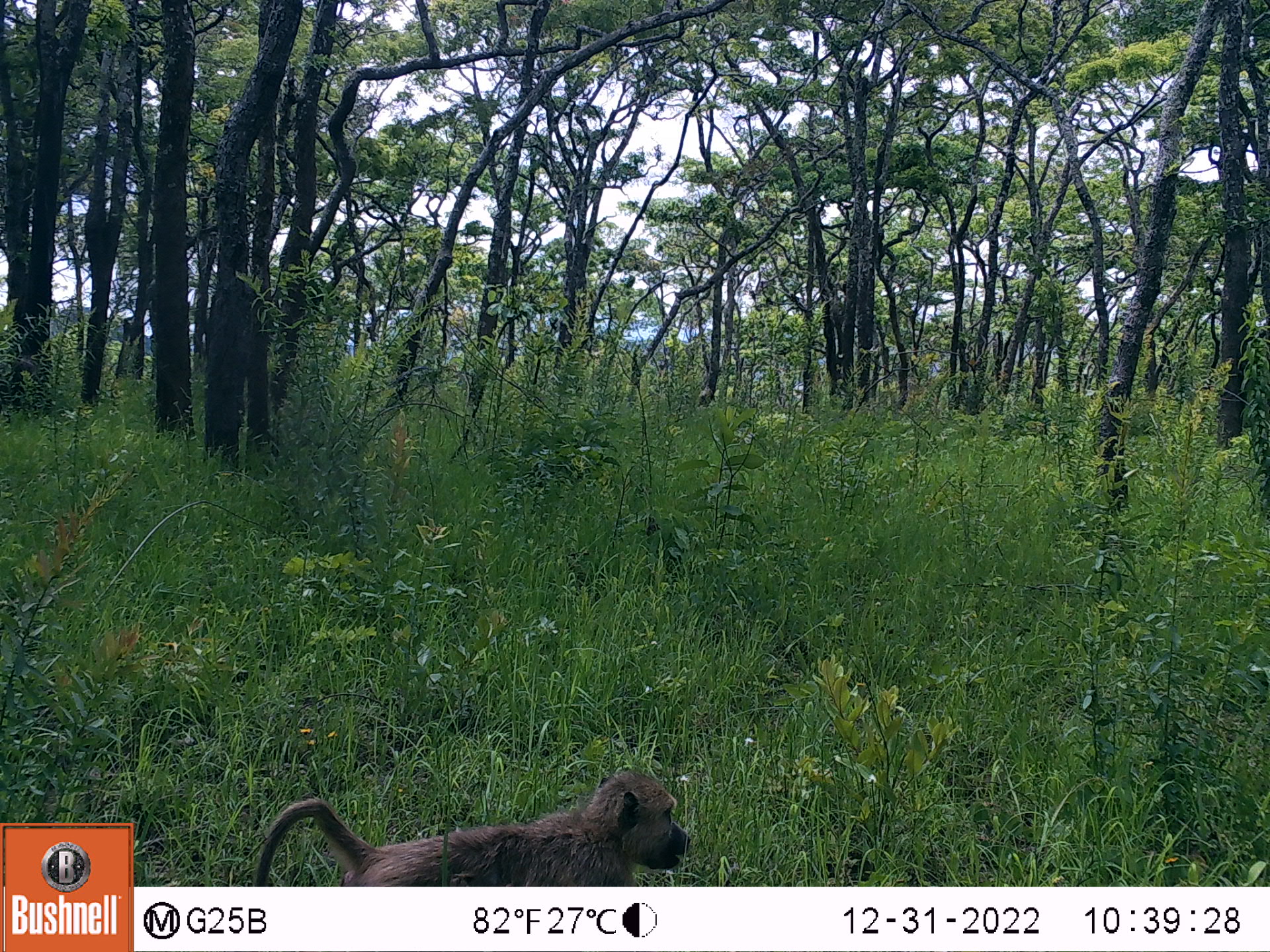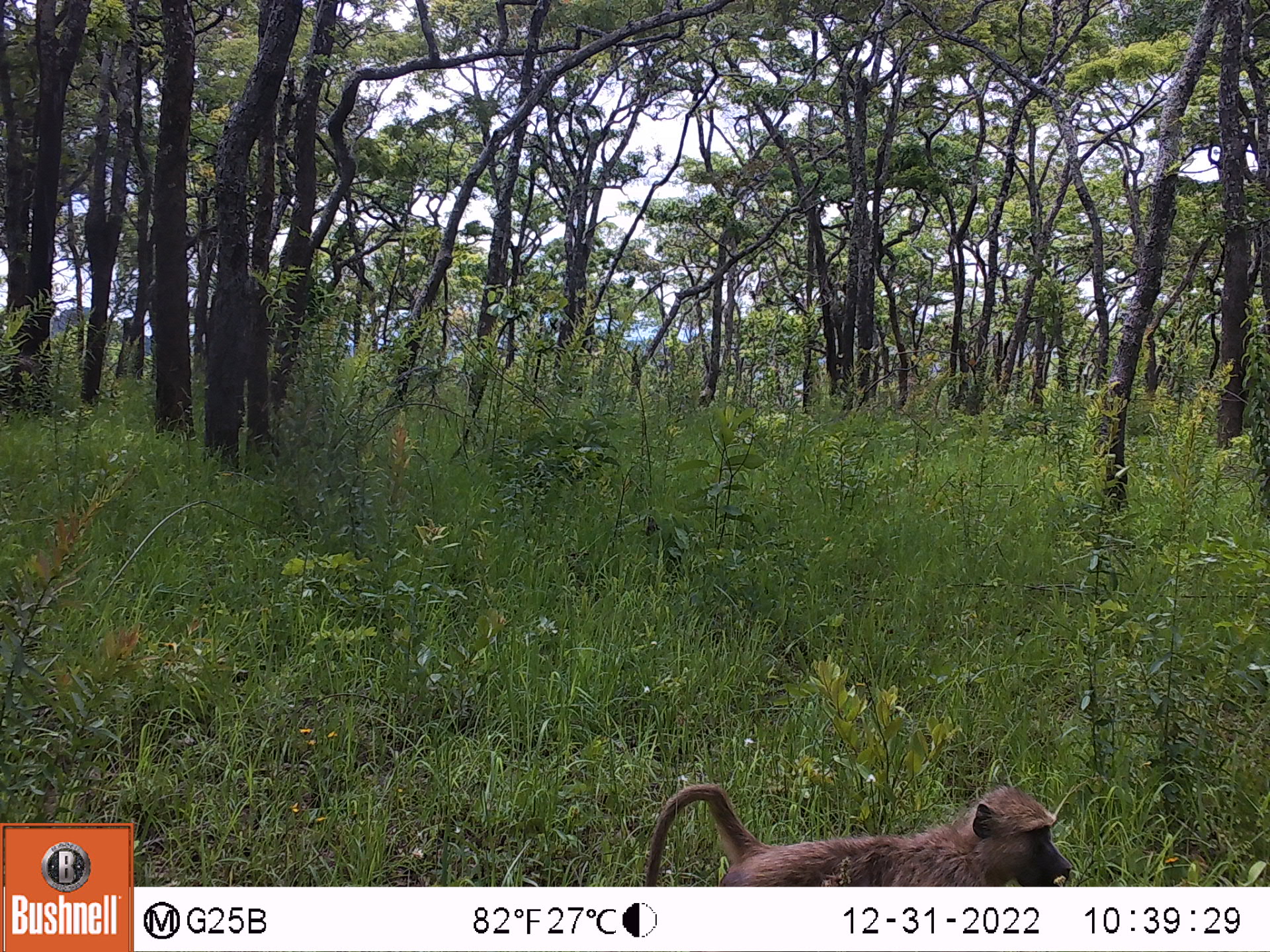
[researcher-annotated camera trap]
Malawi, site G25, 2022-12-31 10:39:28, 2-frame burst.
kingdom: Animalia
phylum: Chordata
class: Mammalia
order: Primates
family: Cercopithecidae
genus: Papio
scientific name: Papio cynocephalus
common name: yellow baboon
Yellow baboon (Papio cynocephalus), count 1.